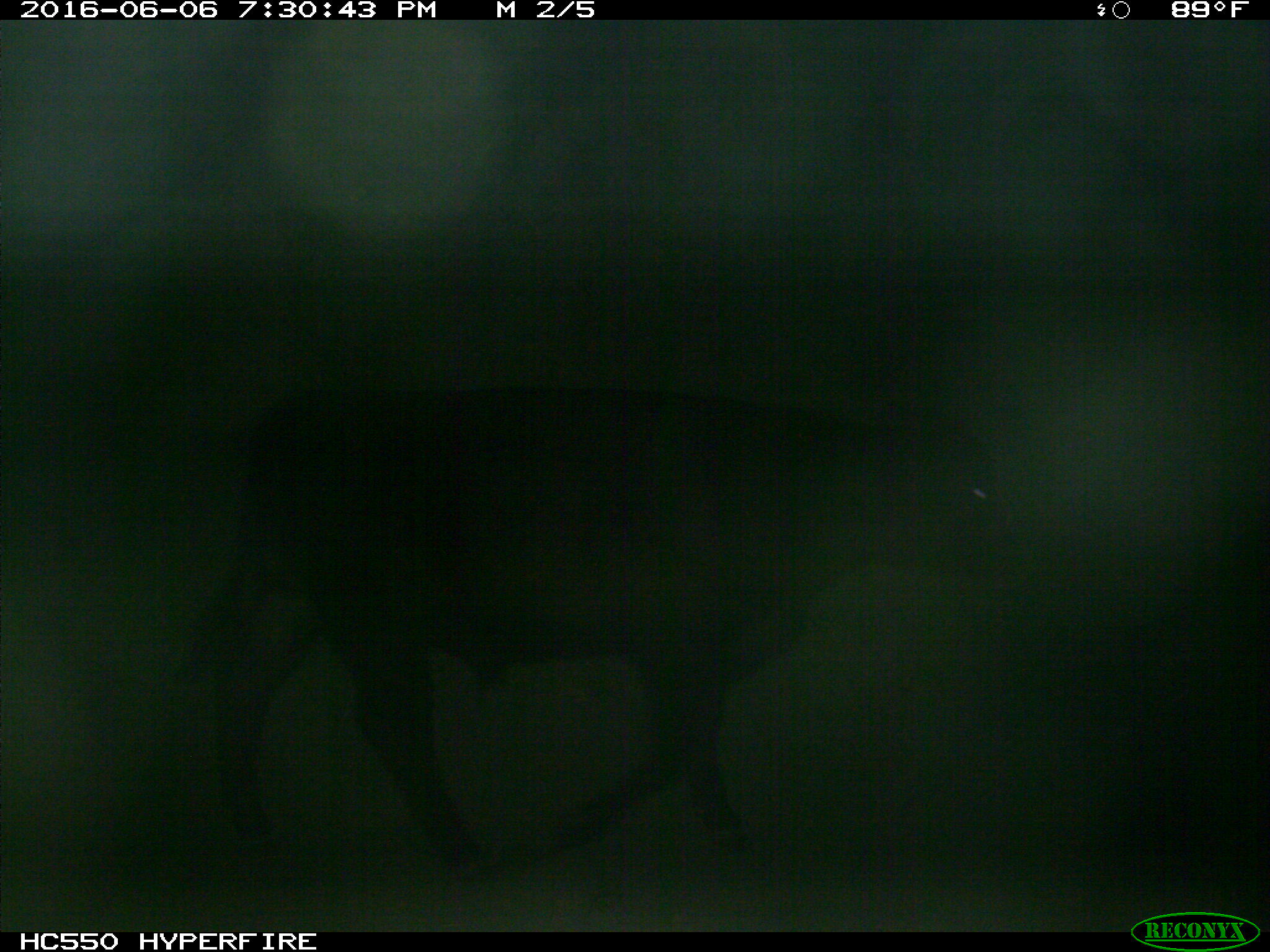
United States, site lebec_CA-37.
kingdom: Animalia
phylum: Chordata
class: Mammalia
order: Artiodactyla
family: Bovidae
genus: Bos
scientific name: Bos taurus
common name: domestic cow